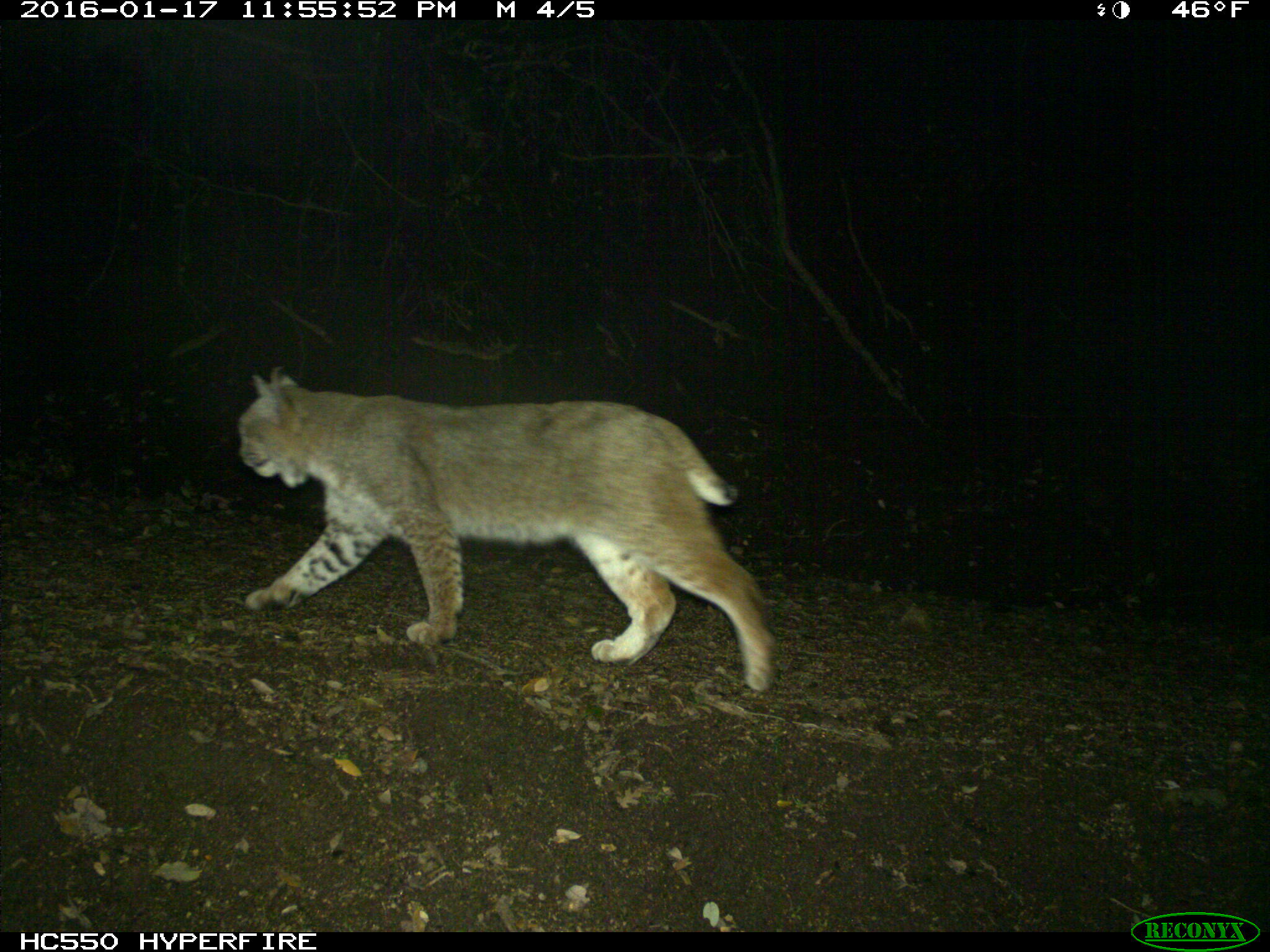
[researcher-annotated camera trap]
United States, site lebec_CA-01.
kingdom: Animalia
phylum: Chordata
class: Mammalia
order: Carnivora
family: Felidae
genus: Lynx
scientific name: Lynx rufus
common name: bobcat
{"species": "Lynx rufus (bobcat)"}